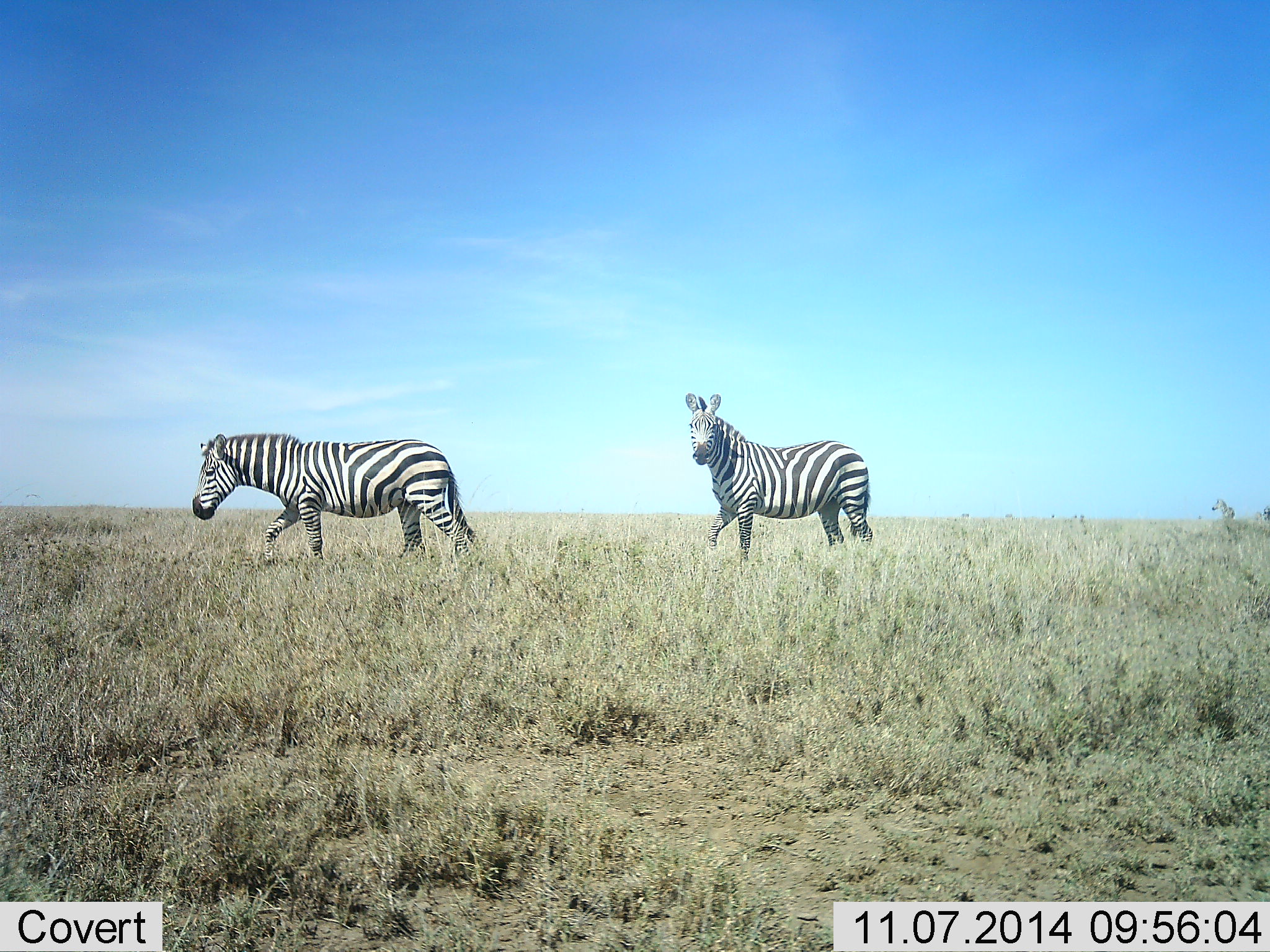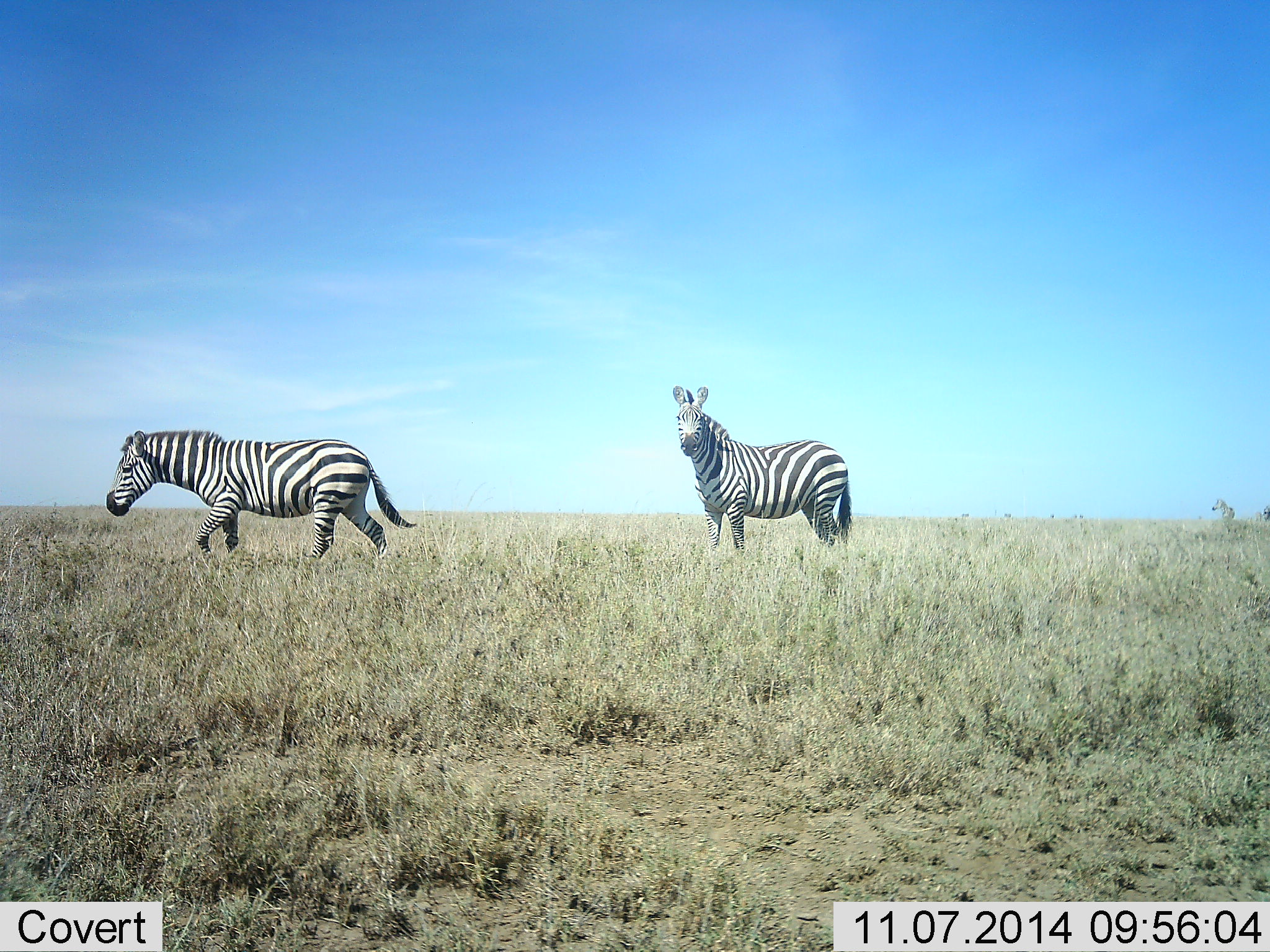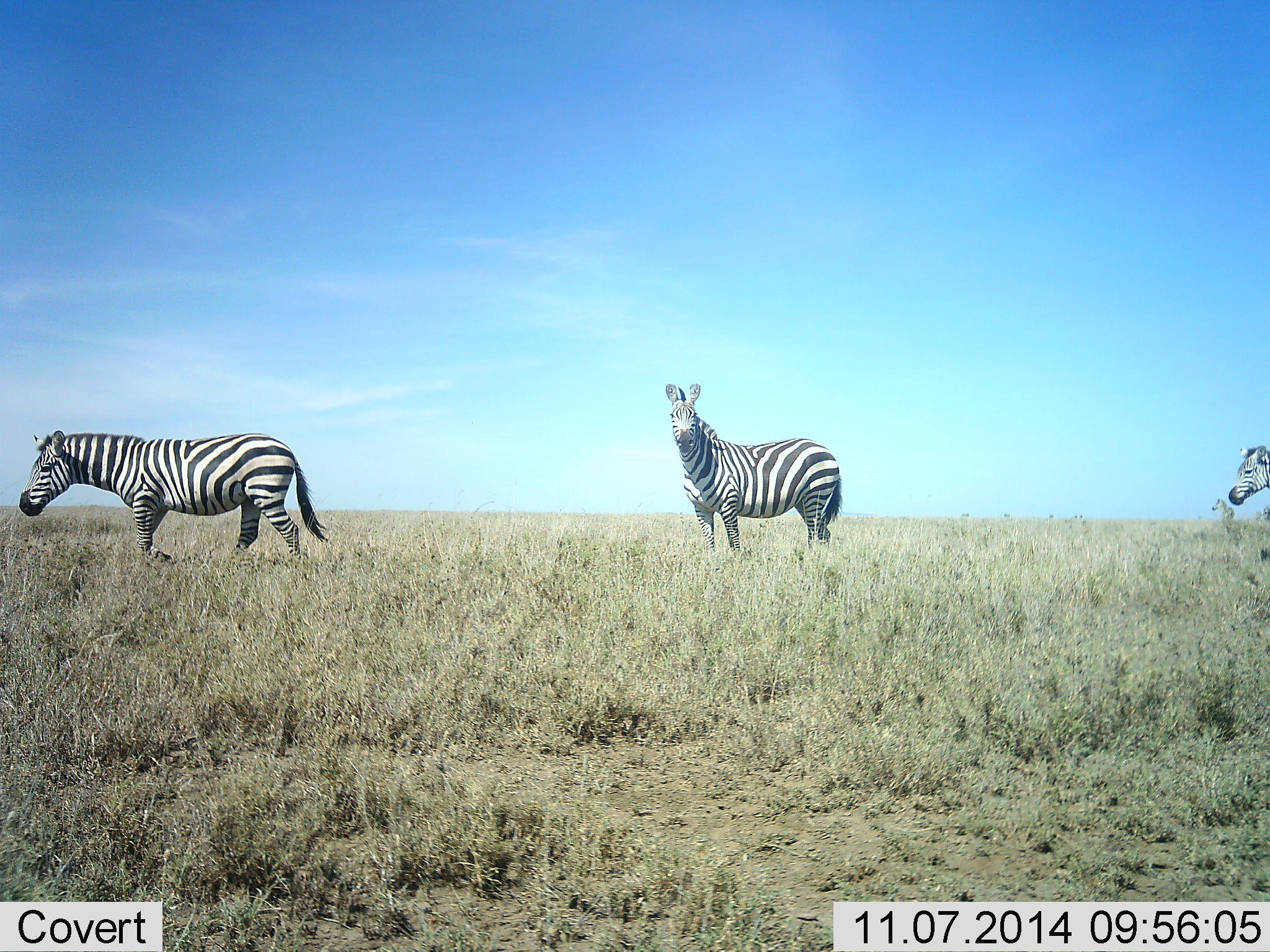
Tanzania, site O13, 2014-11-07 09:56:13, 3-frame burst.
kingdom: Animalia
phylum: Chordata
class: Mammalia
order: Perissodactyla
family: Equidae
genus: Equus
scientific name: Equus quagga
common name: plains zebra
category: zebra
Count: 3.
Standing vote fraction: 60%.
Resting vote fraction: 0%.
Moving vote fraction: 90%.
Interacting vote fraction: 0%.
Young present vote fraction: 0%.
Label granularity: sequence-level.